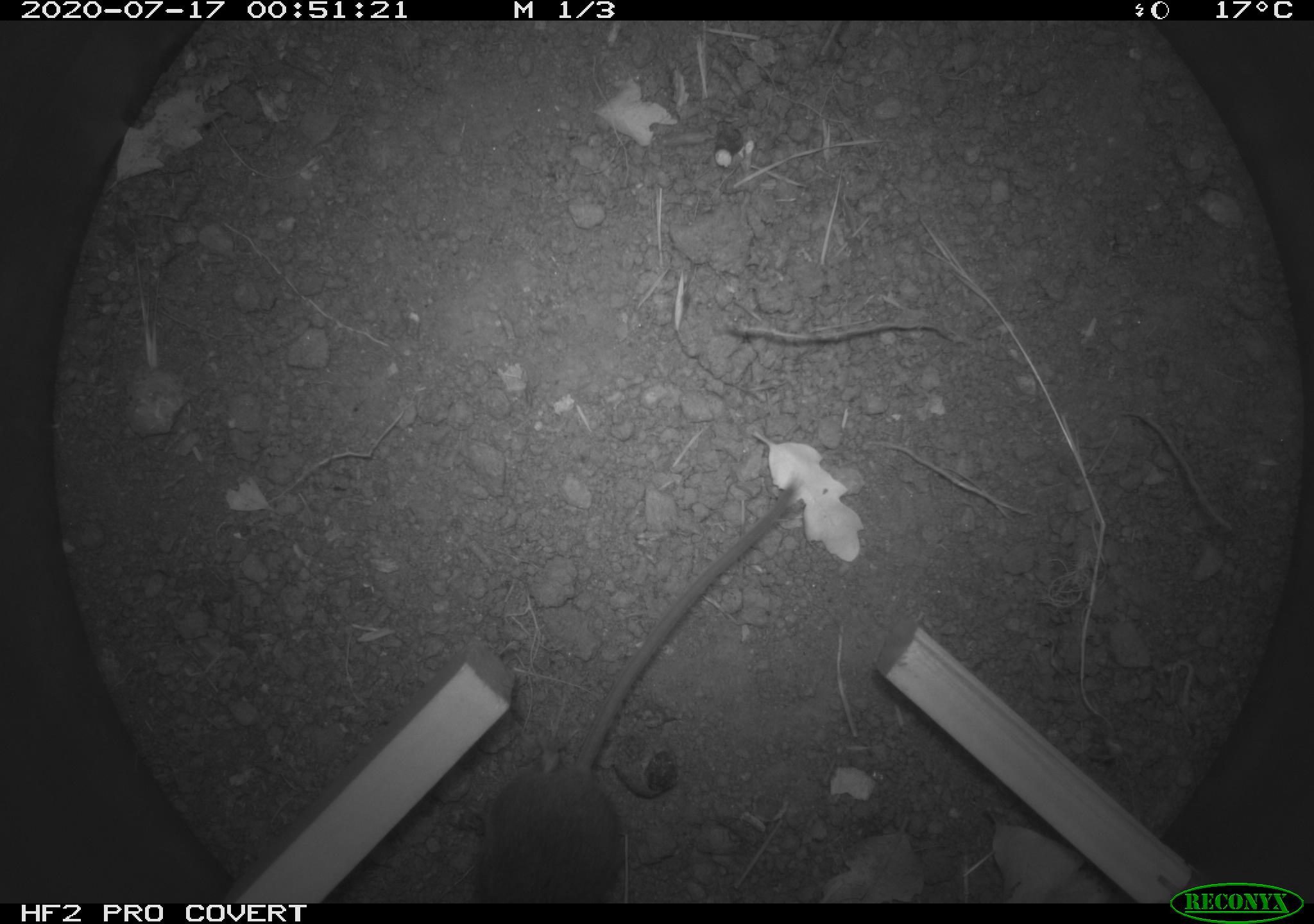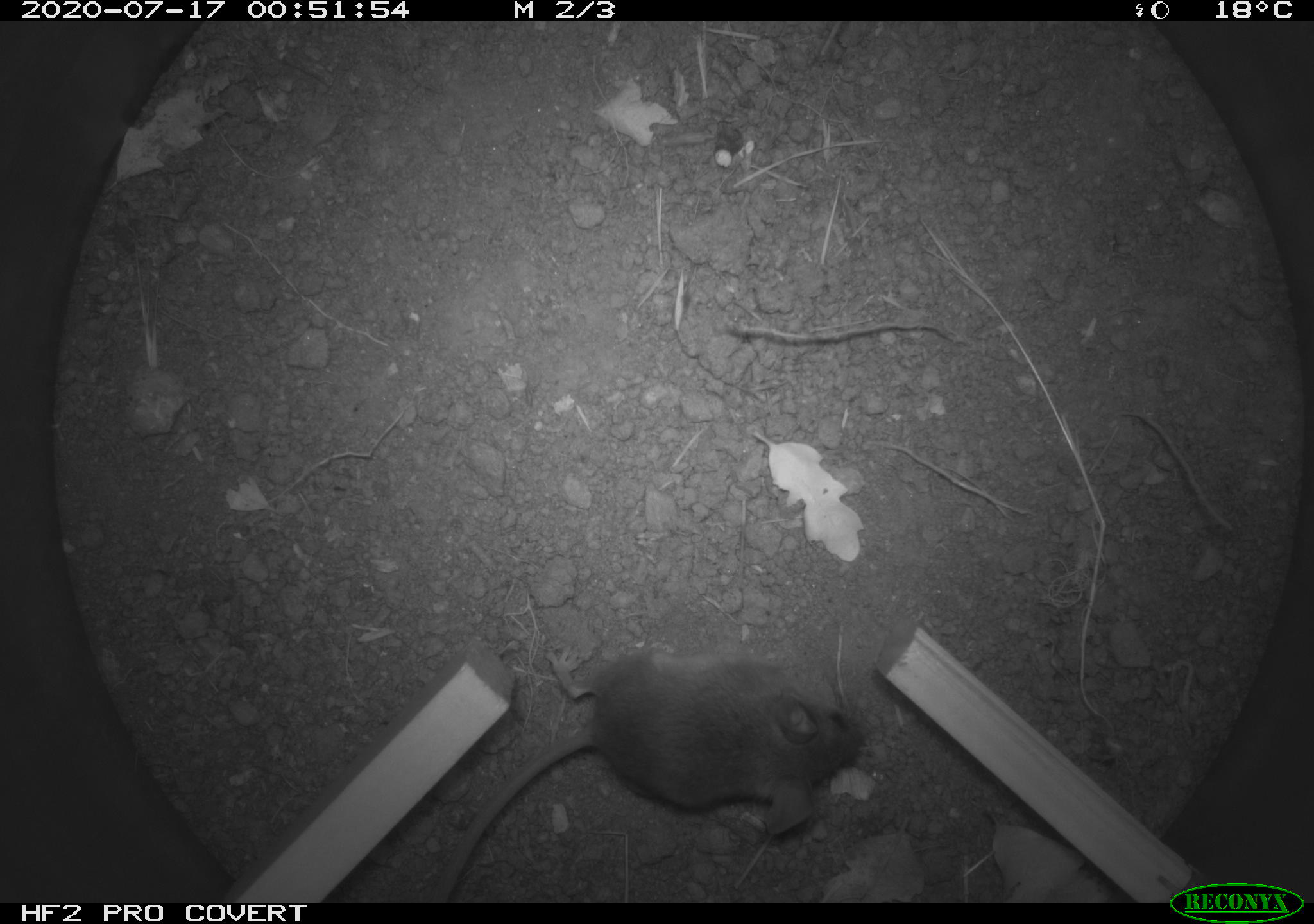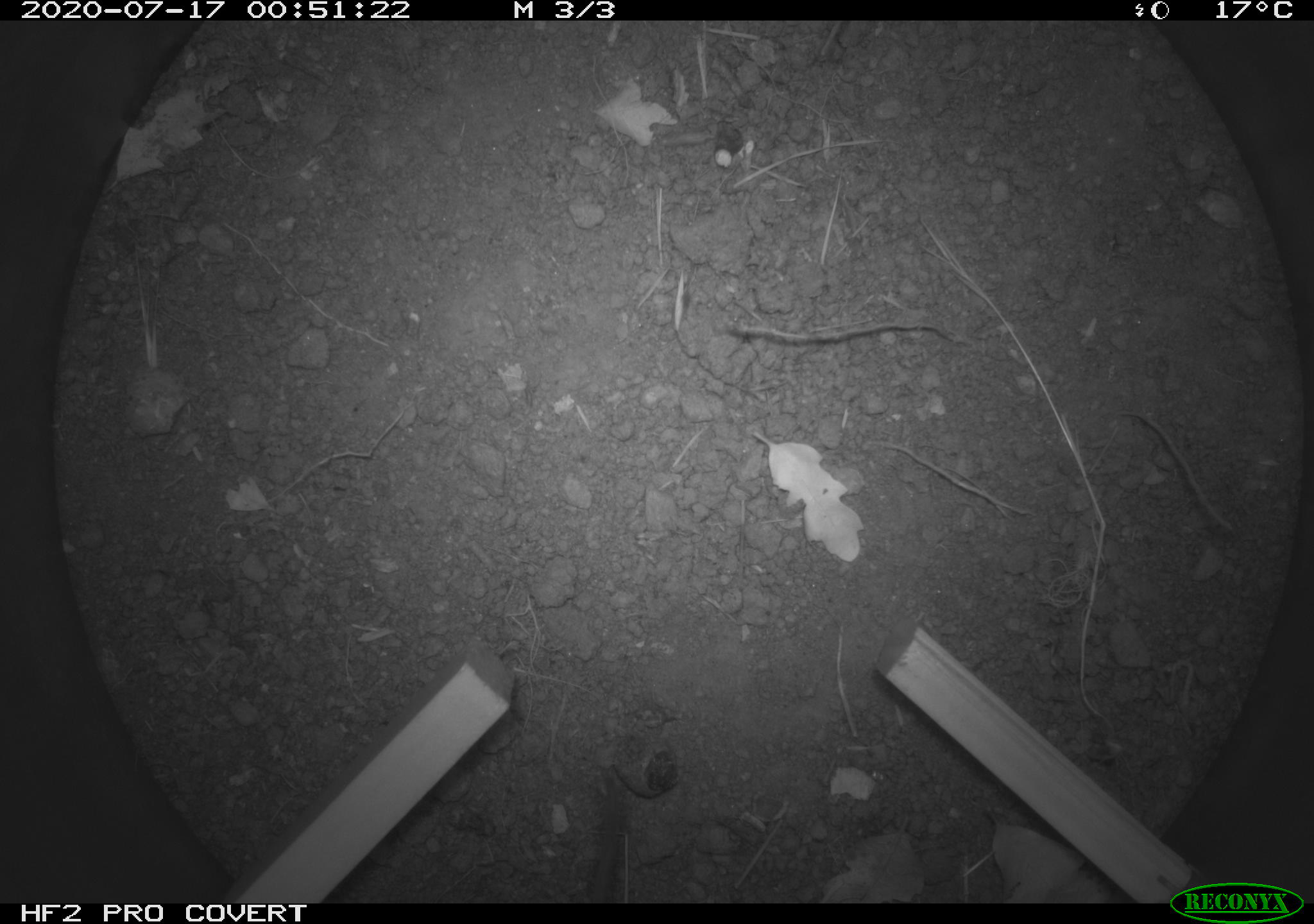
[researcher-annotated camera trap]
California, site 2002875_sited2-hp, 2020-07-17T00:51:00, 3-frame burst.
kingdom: Animalia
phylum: Chordata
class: Mammalia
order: Rodentia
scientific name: Rodentia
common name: rodent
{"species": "rodent (Rodentia)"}